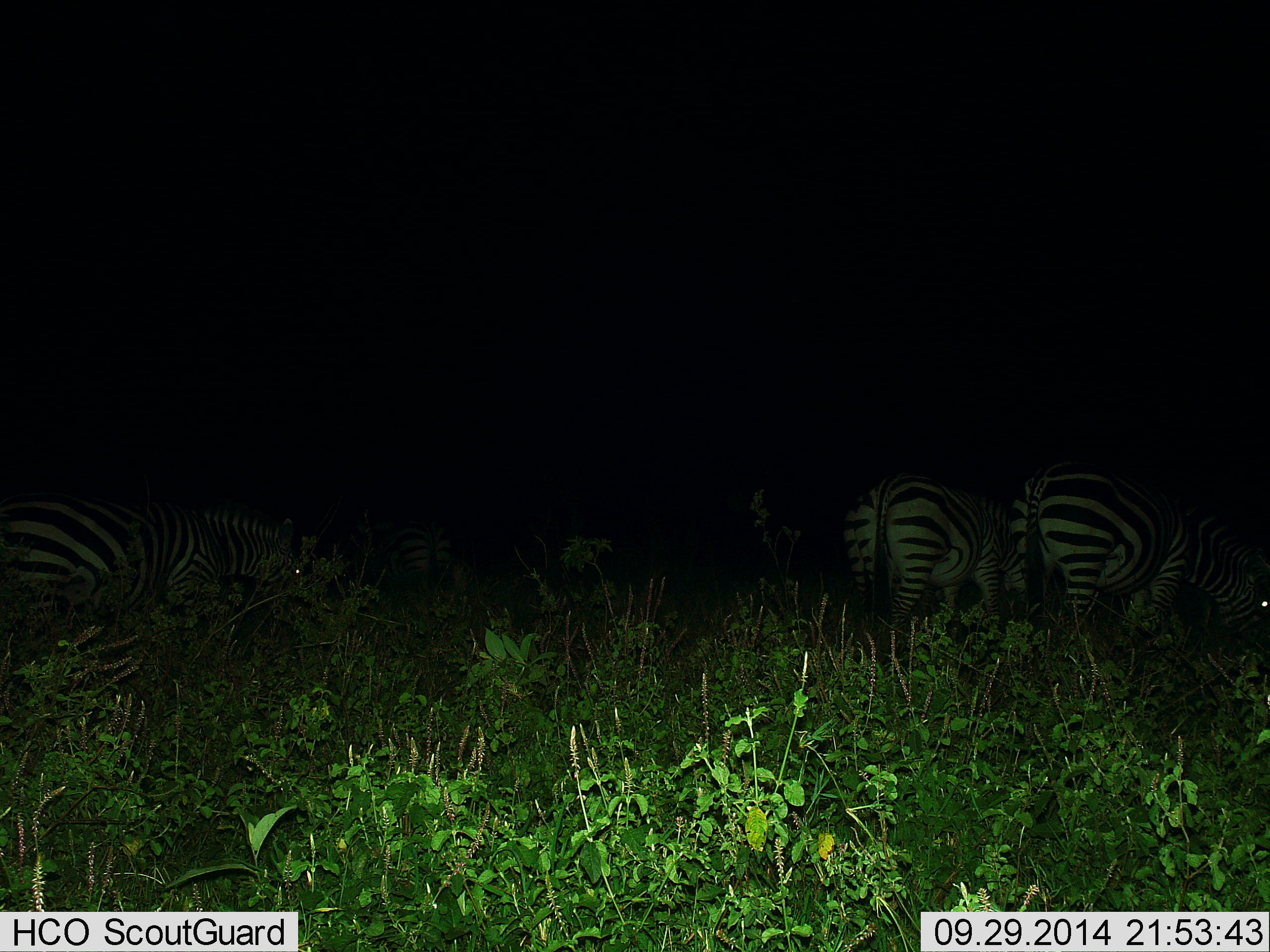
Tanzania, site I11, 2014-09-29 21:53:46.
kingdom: Animalia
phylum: Chordata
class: Mammalia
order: Perissodactyla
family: Equidae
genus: Equus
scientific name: Equus quagga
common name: plains zebra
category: zebra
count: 4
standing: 30%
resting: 0%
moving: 0%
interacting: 0%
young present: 0%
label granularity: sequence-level